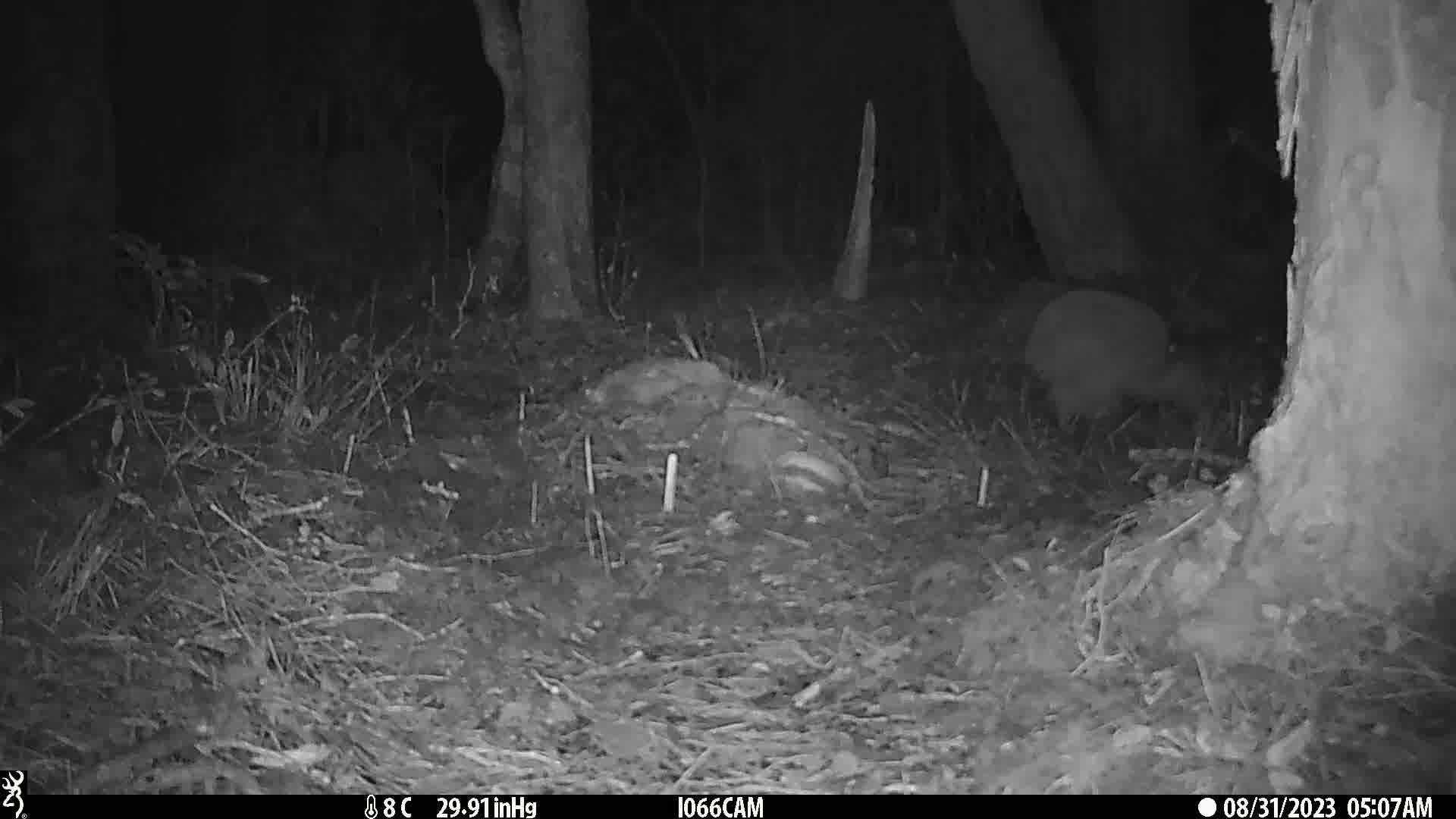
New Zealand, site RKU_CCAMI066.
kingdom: Animalia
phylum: Chordata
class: Aves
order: Apterygiformes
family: Apterygidae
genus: Apteryx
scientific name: Apteryx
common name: kiwi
Kiwi (Apteryx).